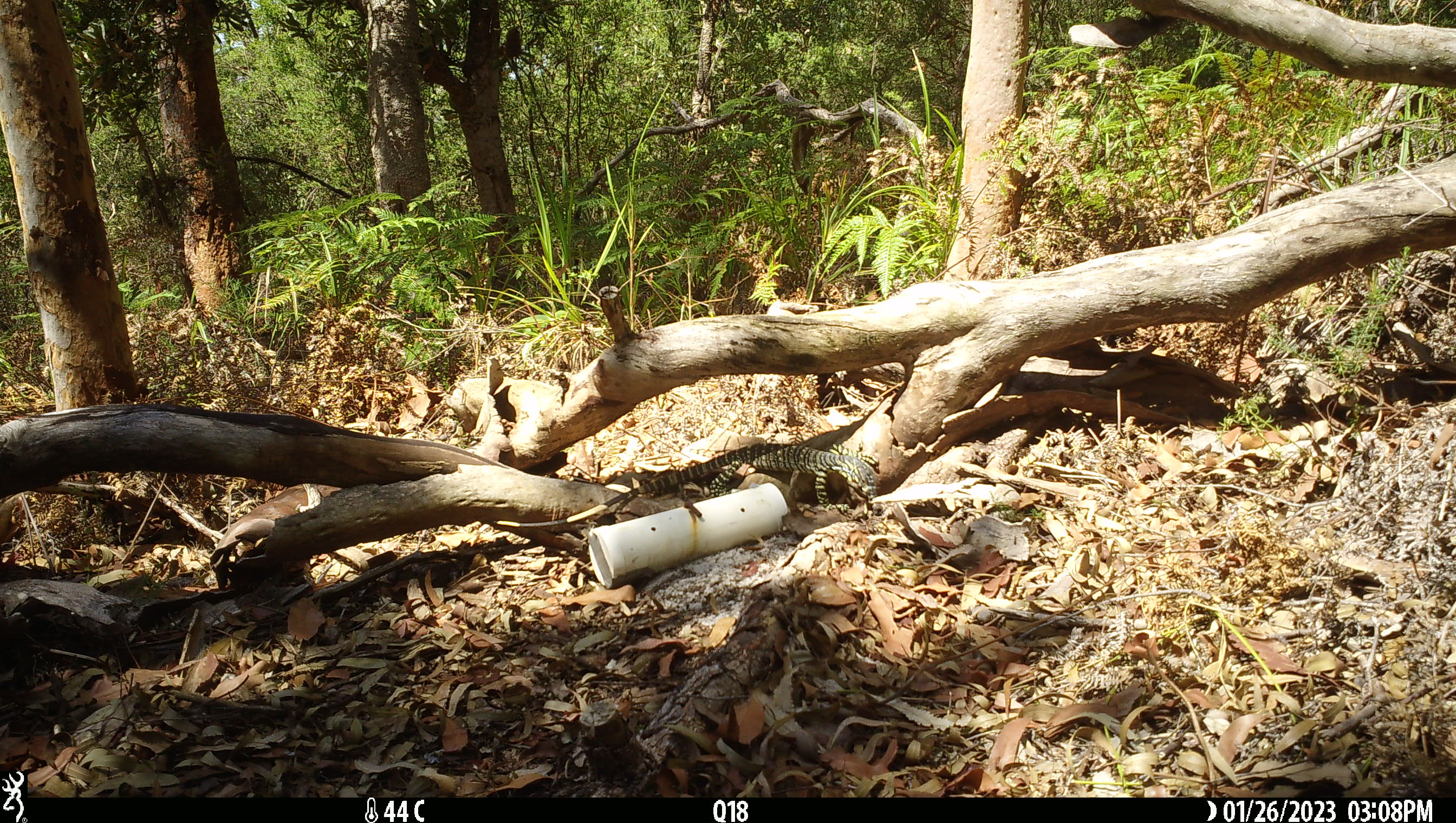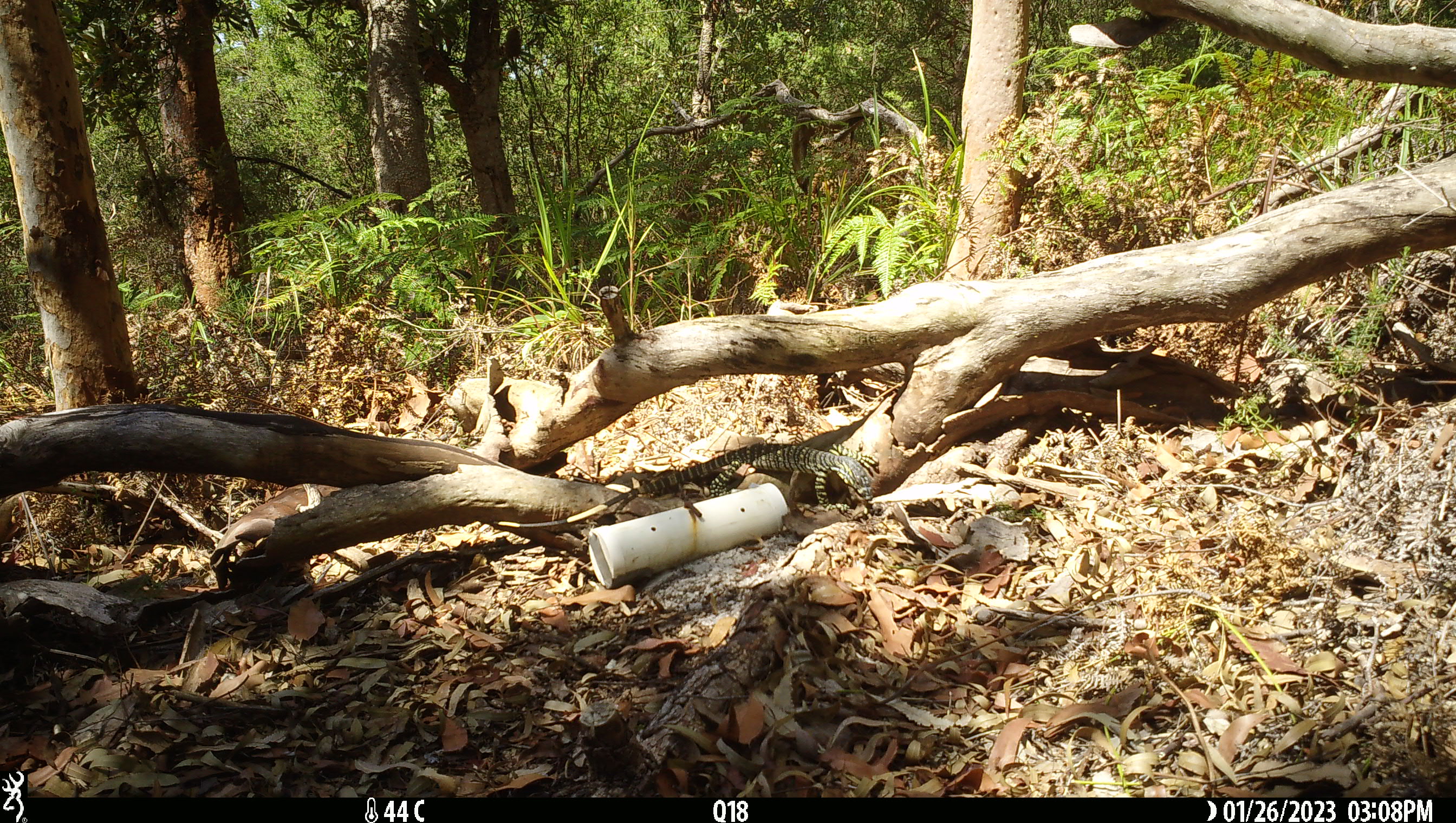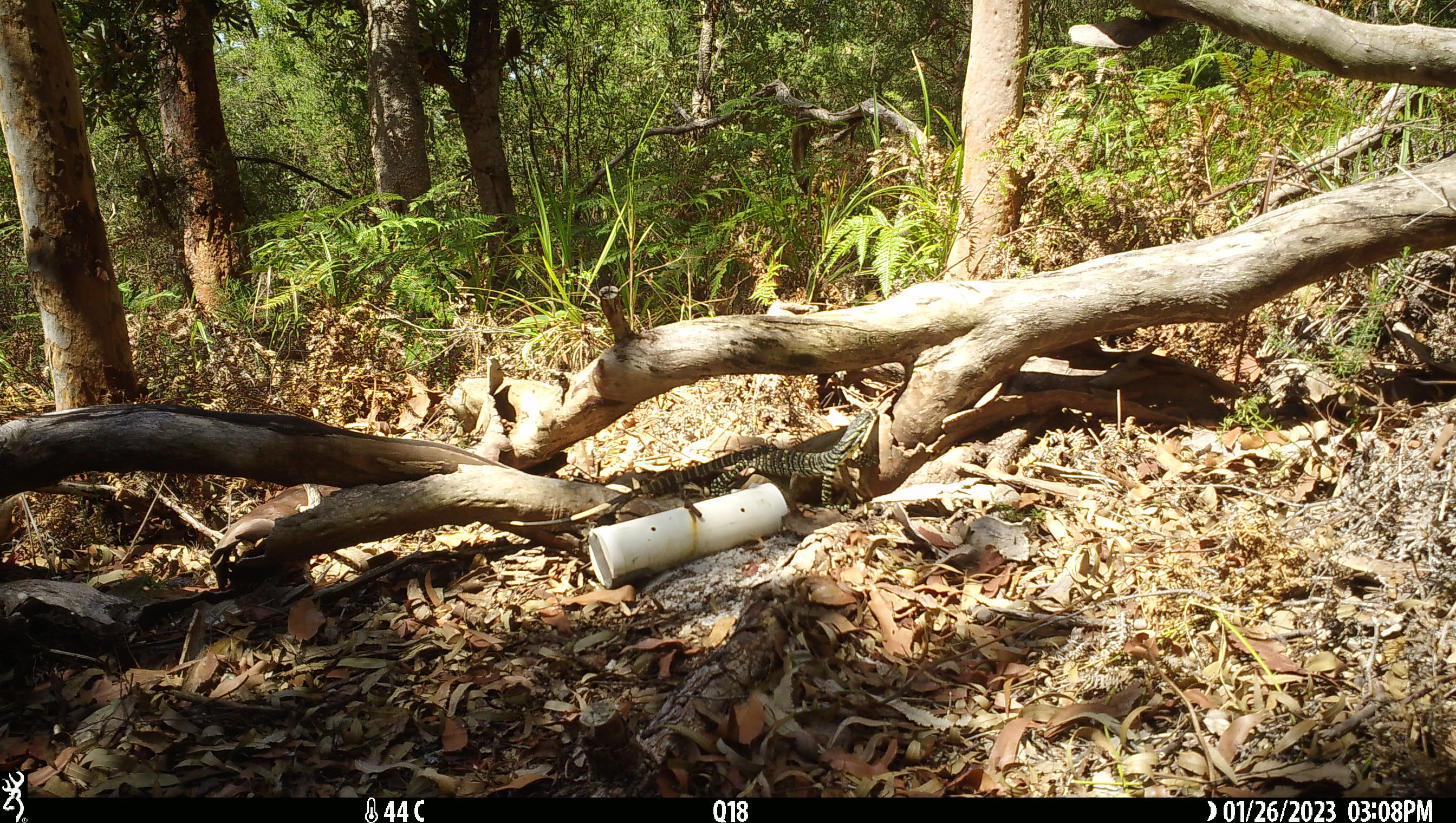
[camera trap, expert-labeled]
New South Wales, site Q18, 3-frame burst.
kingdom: Animalia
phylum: Chordata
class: Reptilia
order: Squamata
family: Varanidae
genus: Varanus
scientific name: Varanus varius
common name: lace monitor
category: goanna